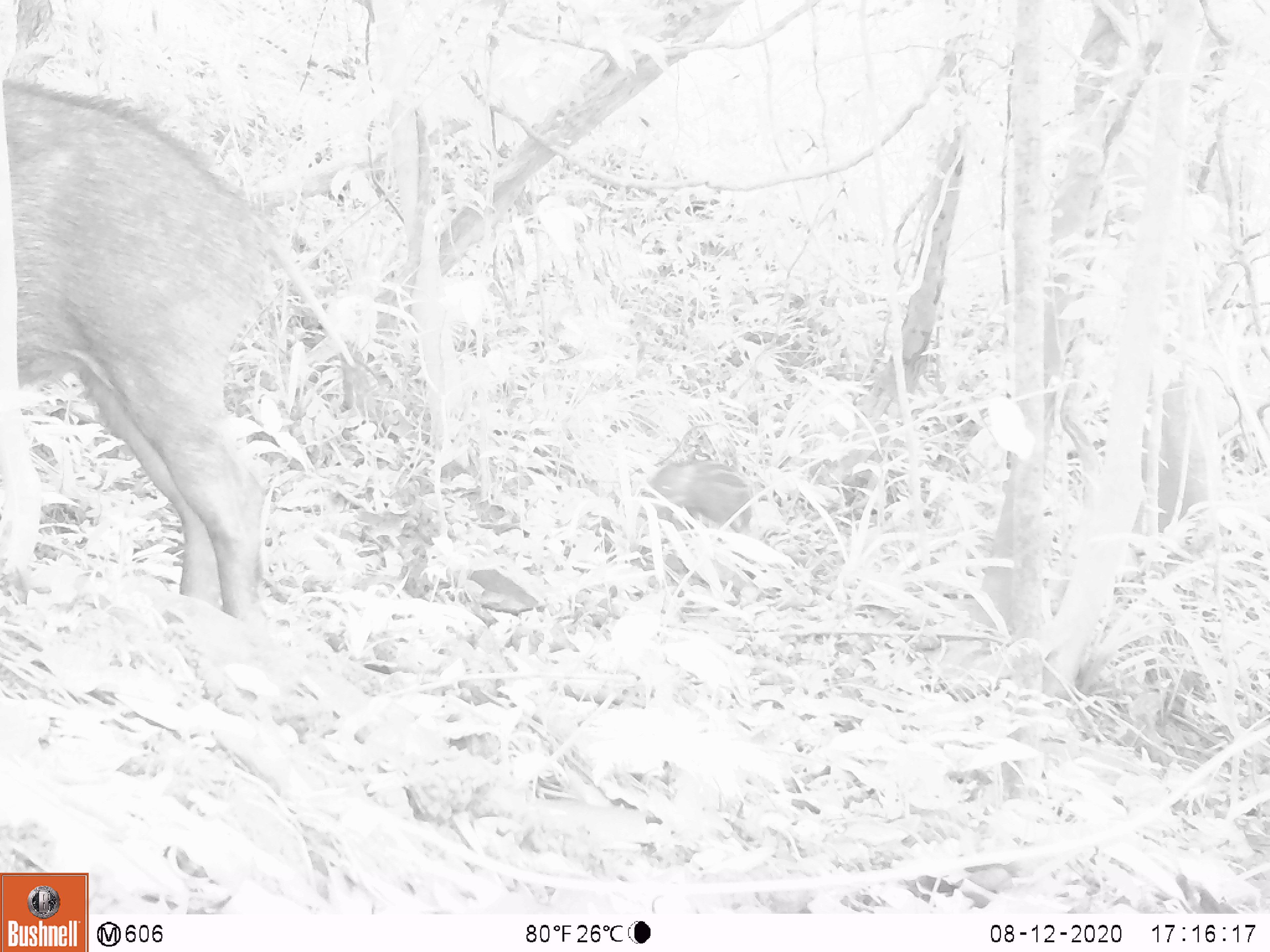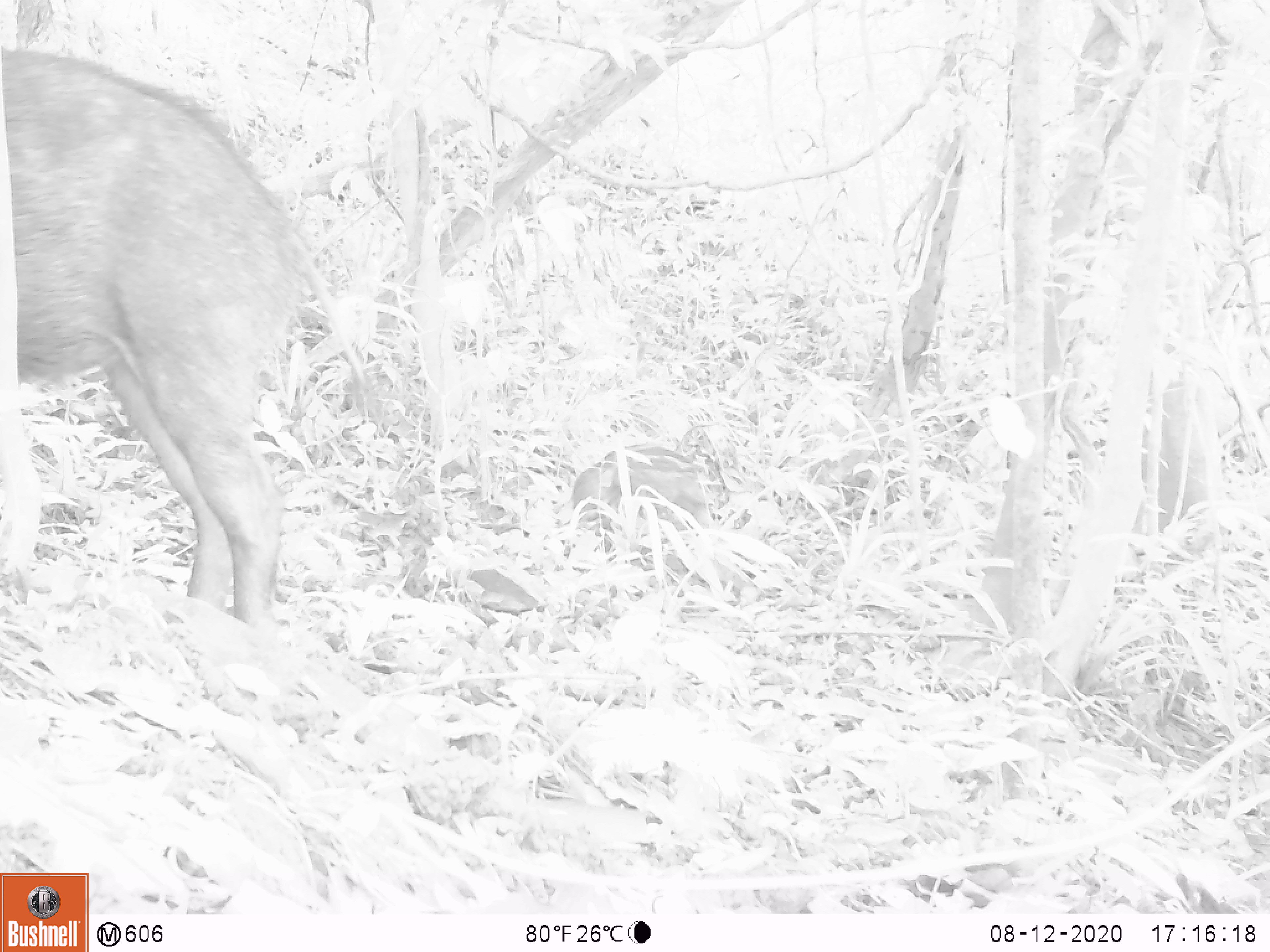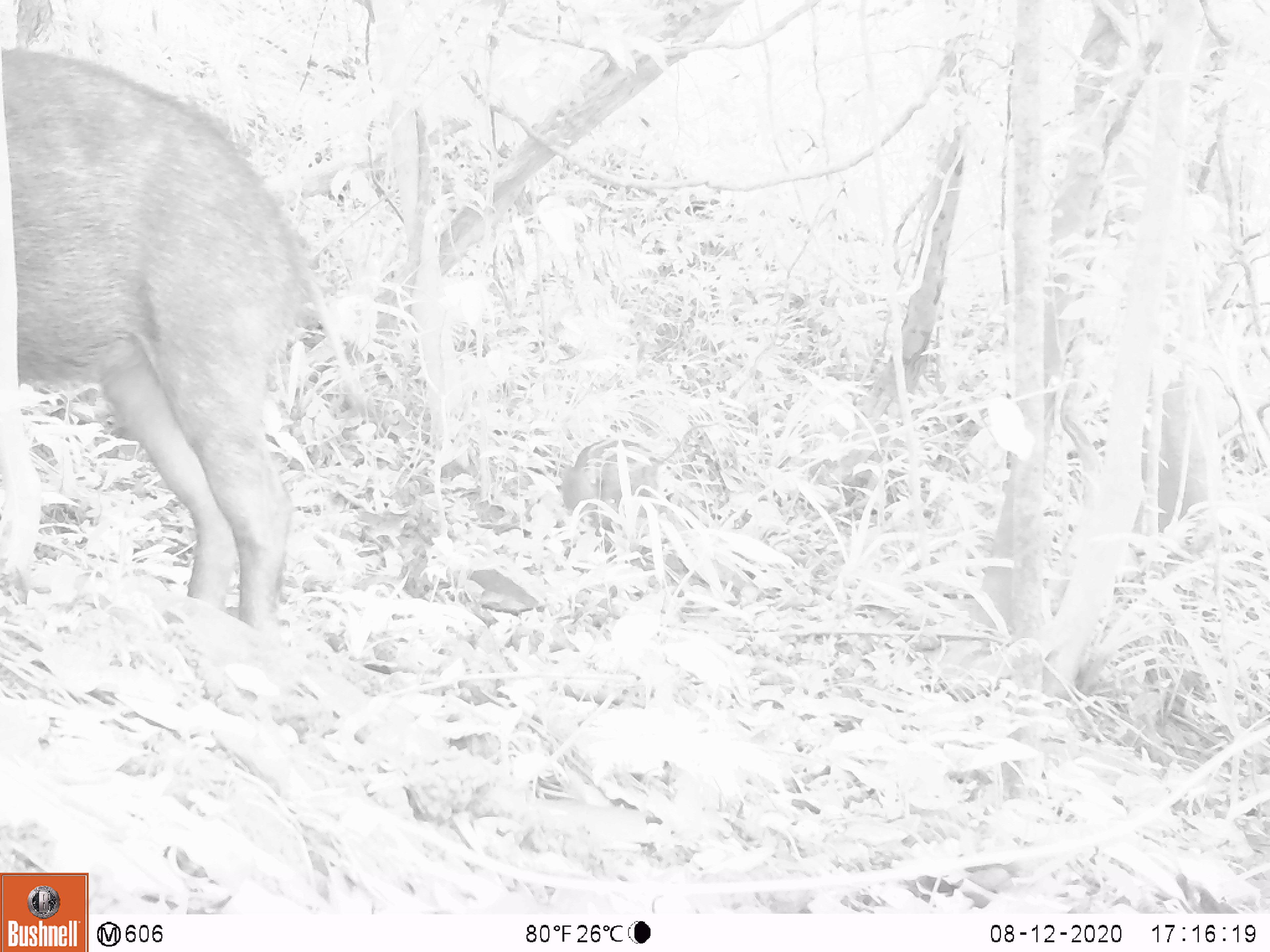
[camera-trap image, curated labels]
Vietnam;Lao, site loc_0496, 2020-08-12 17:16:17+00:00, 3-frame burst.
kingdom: Animalia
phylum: Chordata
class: Mammalia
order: Artiodactyla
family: Suidae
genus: Sus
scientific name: Sus scrofa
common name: eurasian wild pig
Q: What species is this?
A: Eurasian wild pig (Sus scrofa).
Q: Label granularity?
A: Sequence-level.